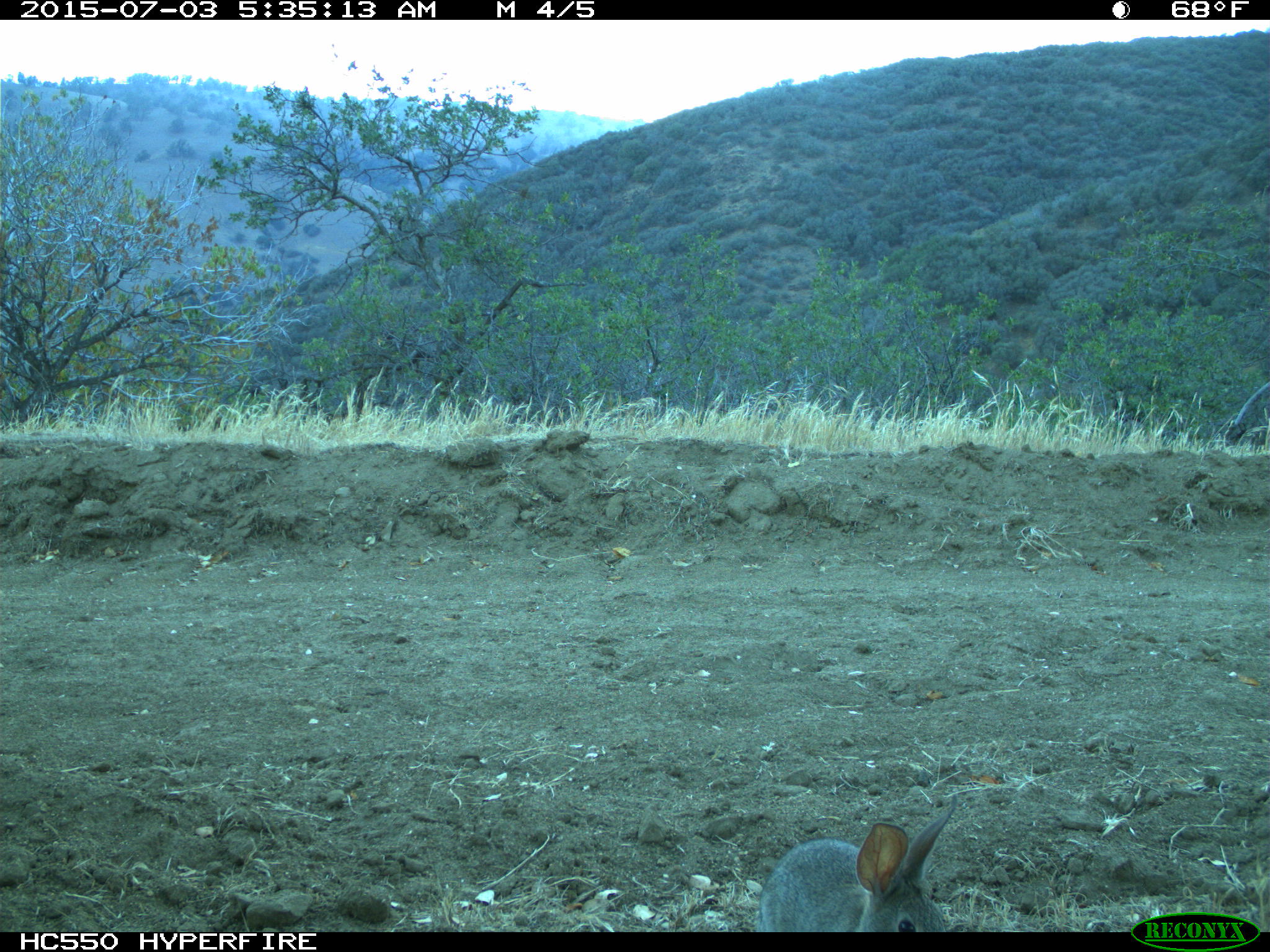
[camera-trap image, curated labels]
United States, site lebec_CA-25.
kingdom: Animalia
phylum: Chordata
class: Mammalia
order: Lagomorpha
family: Leporidae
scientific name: Leporidae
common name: rabbits and hares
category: unidentified rabbit